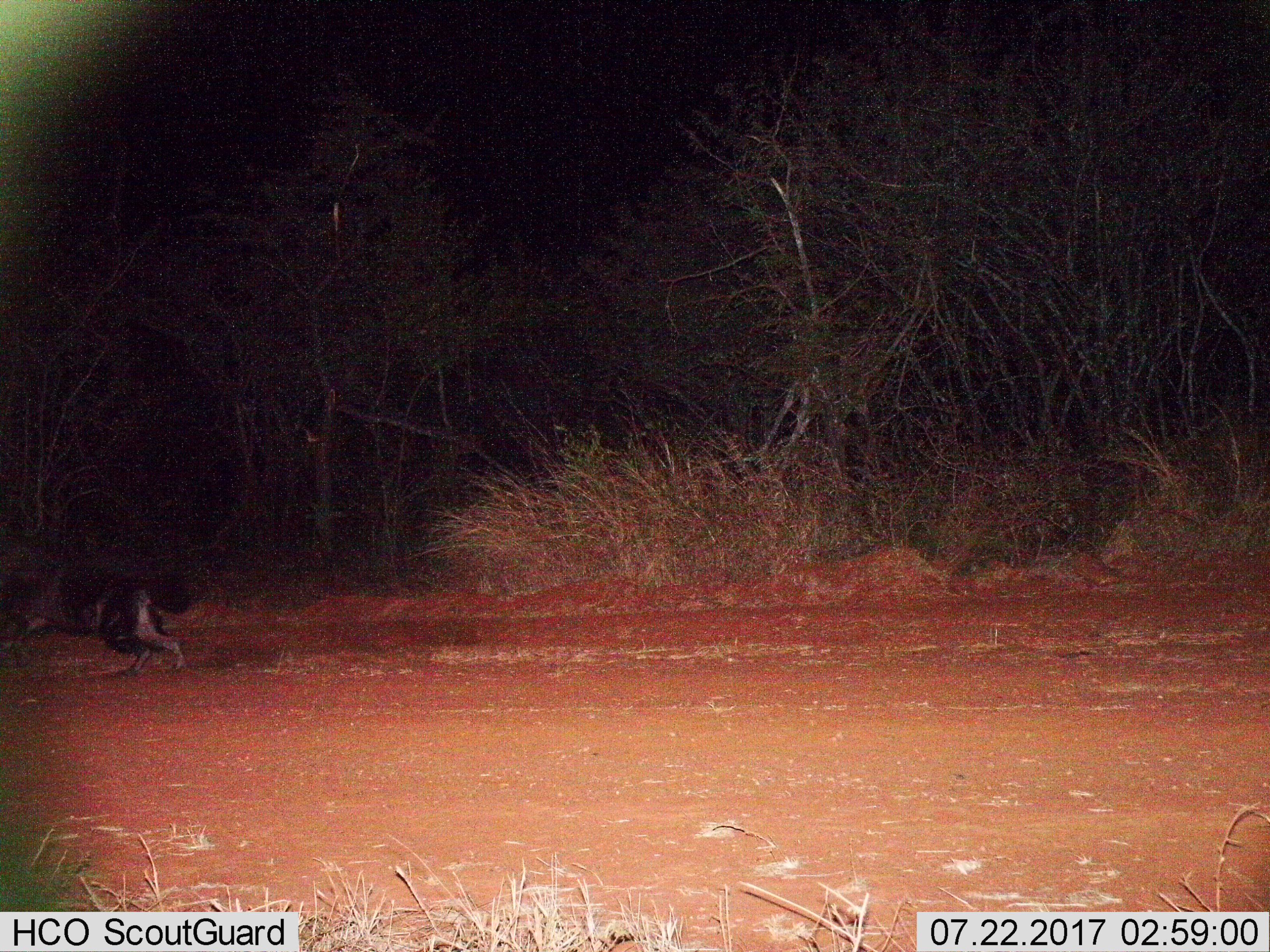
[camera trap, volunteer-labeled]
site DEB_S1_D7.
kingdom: Animalia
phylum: Chordata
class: Mammalia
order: Carnivora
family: Hyaenidae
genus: Parahyaena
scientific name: Parahyaena brunnea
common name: brown hyena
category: hyenabrown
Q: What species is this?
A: Hyenabrown (brown hyena) (Parahyaena brunnea).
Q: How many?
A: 1.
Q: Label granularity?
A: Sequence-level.